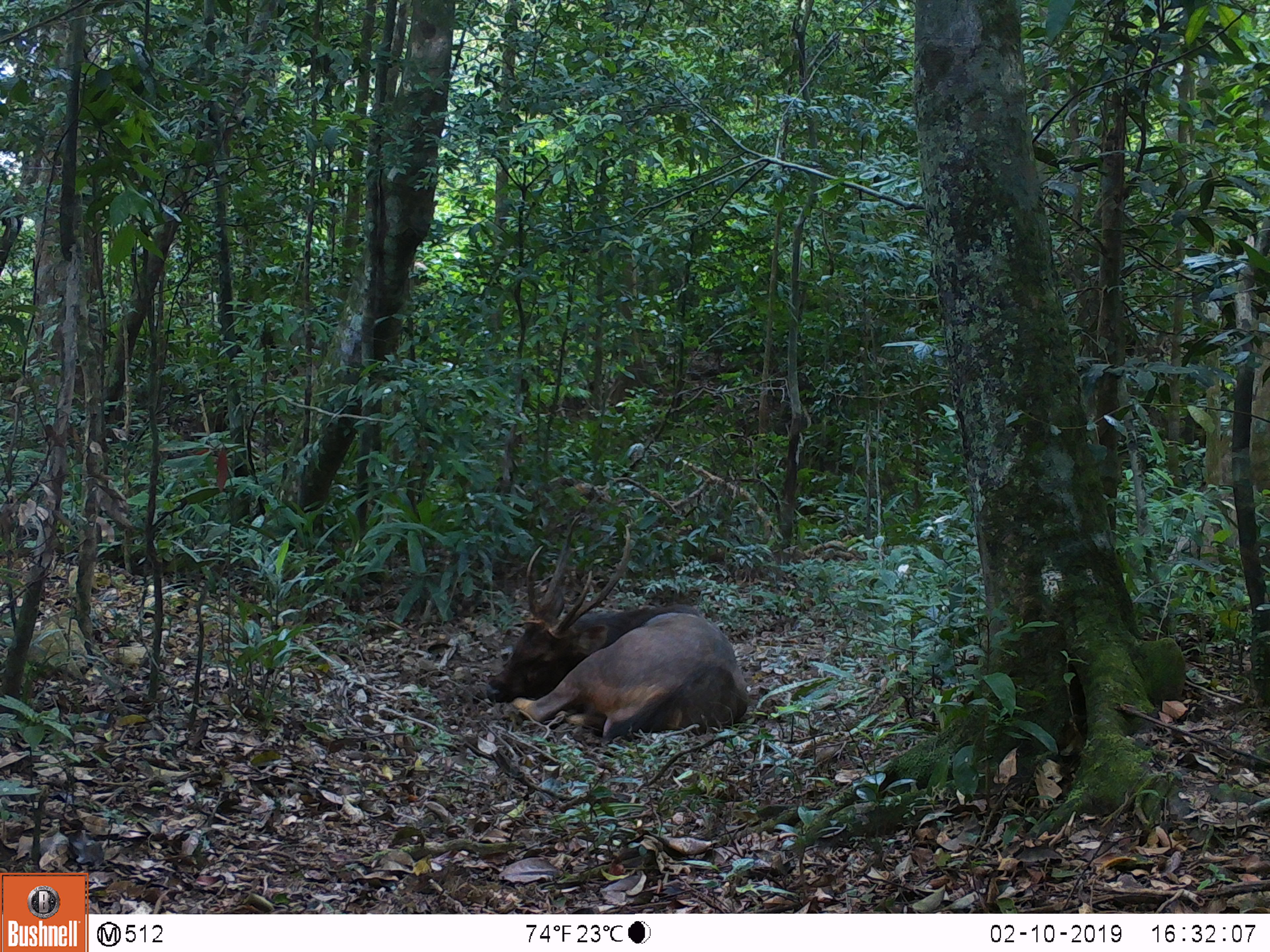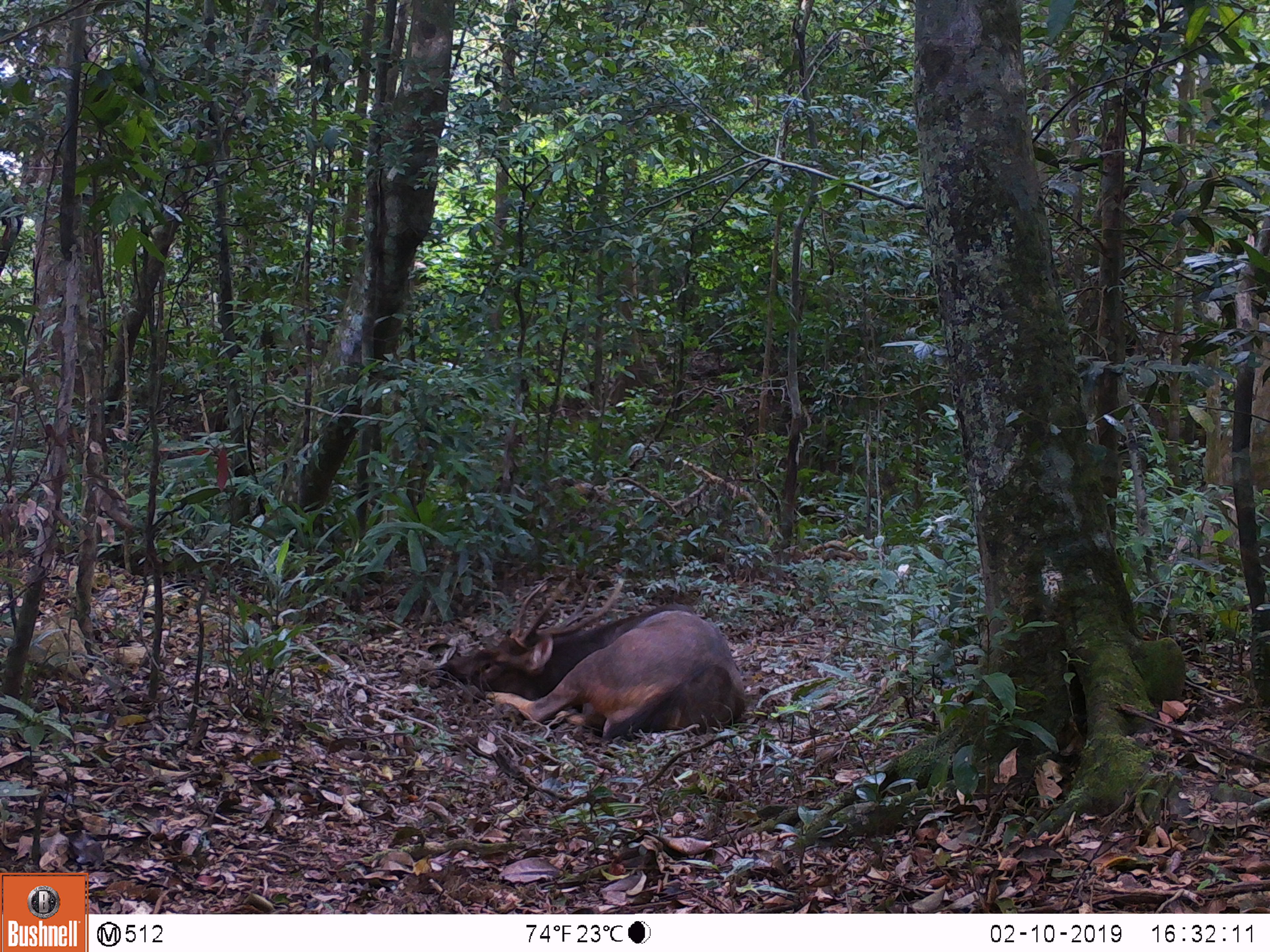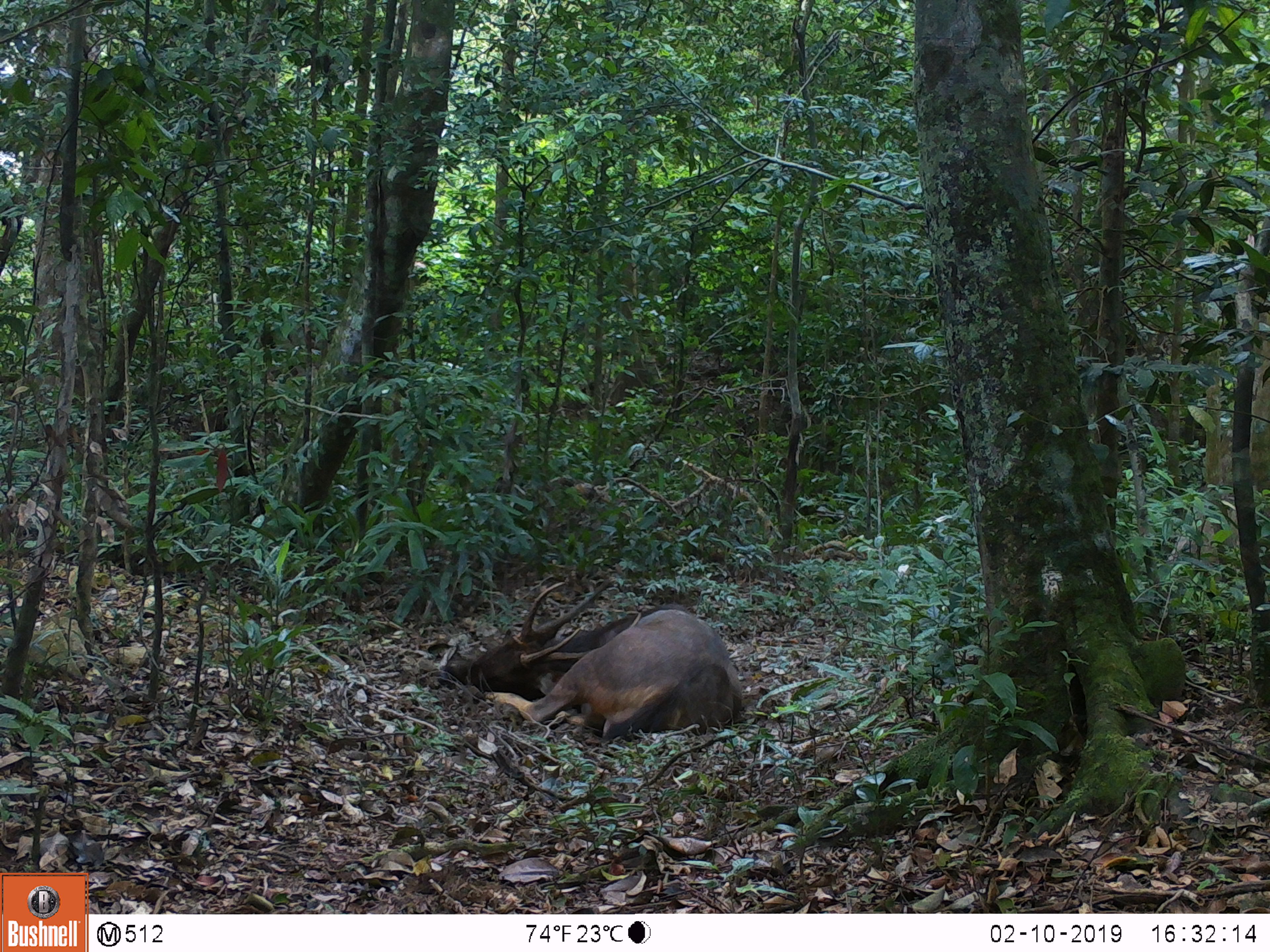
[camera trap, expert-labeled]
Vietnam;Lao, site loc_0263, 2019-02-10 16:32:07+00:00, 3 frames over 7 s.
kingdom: Animalia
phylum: Chordata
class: Mammalia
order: Artiodactyla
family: Cervidae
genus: Rusa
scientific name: Rusa unicolor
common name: sambar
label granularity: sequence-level